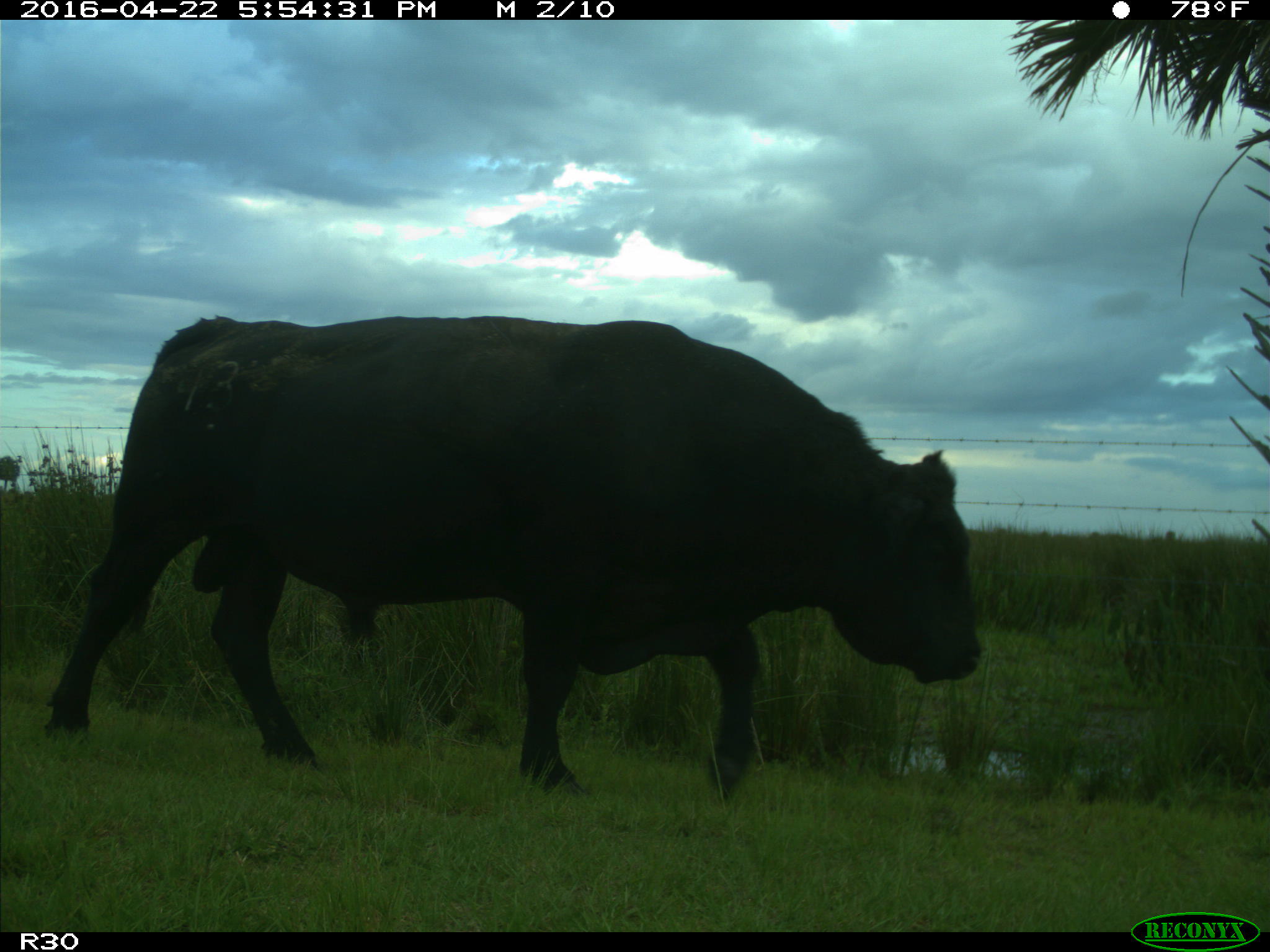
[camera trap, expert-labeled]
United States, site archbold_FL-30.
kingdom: Animalia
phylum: Chordata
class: Mammalia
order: Artiodactyla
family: Bovidae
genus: Bos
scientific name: Bos taurus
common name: domestic cow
Bos taurus (domestic cow).